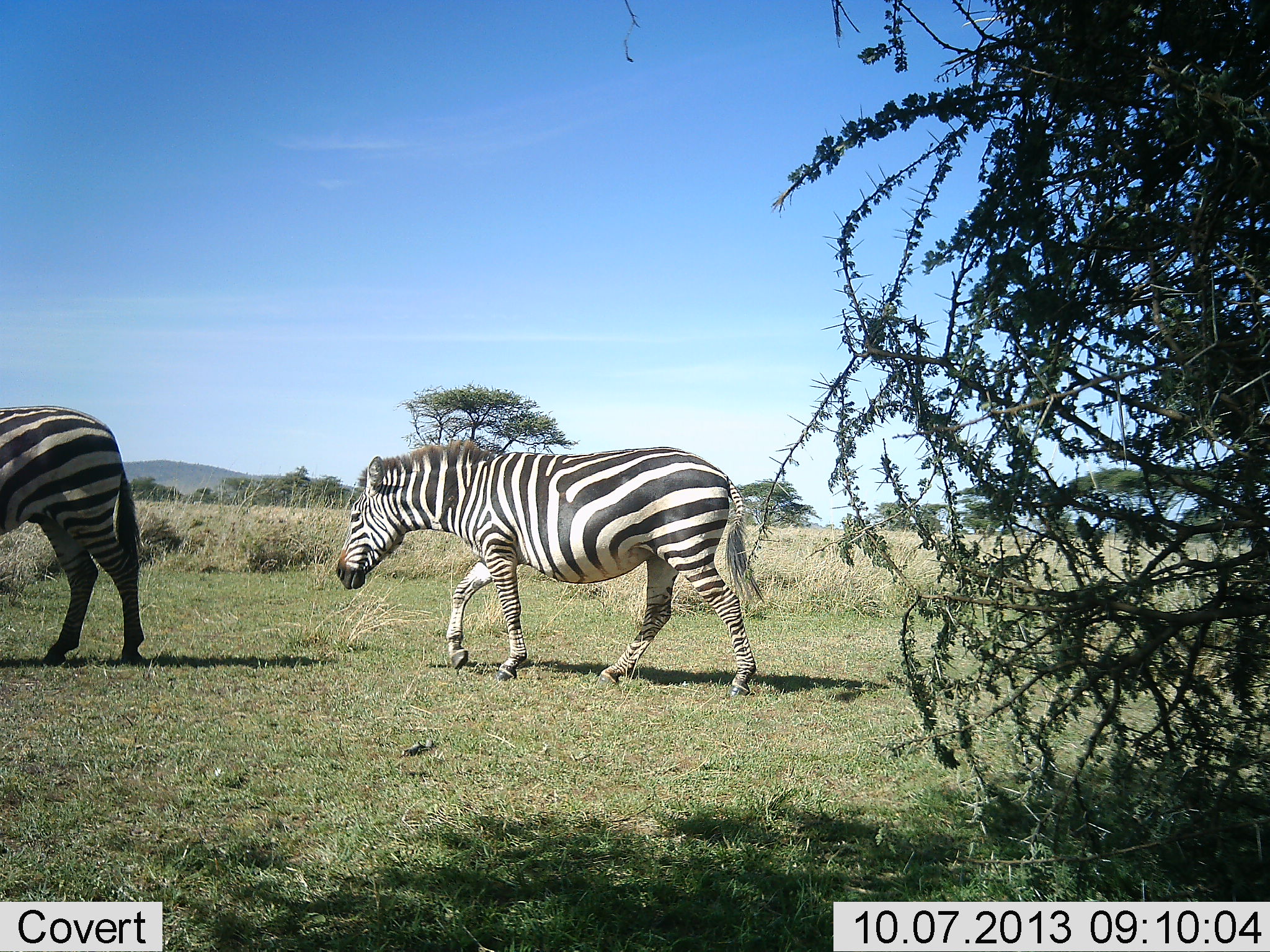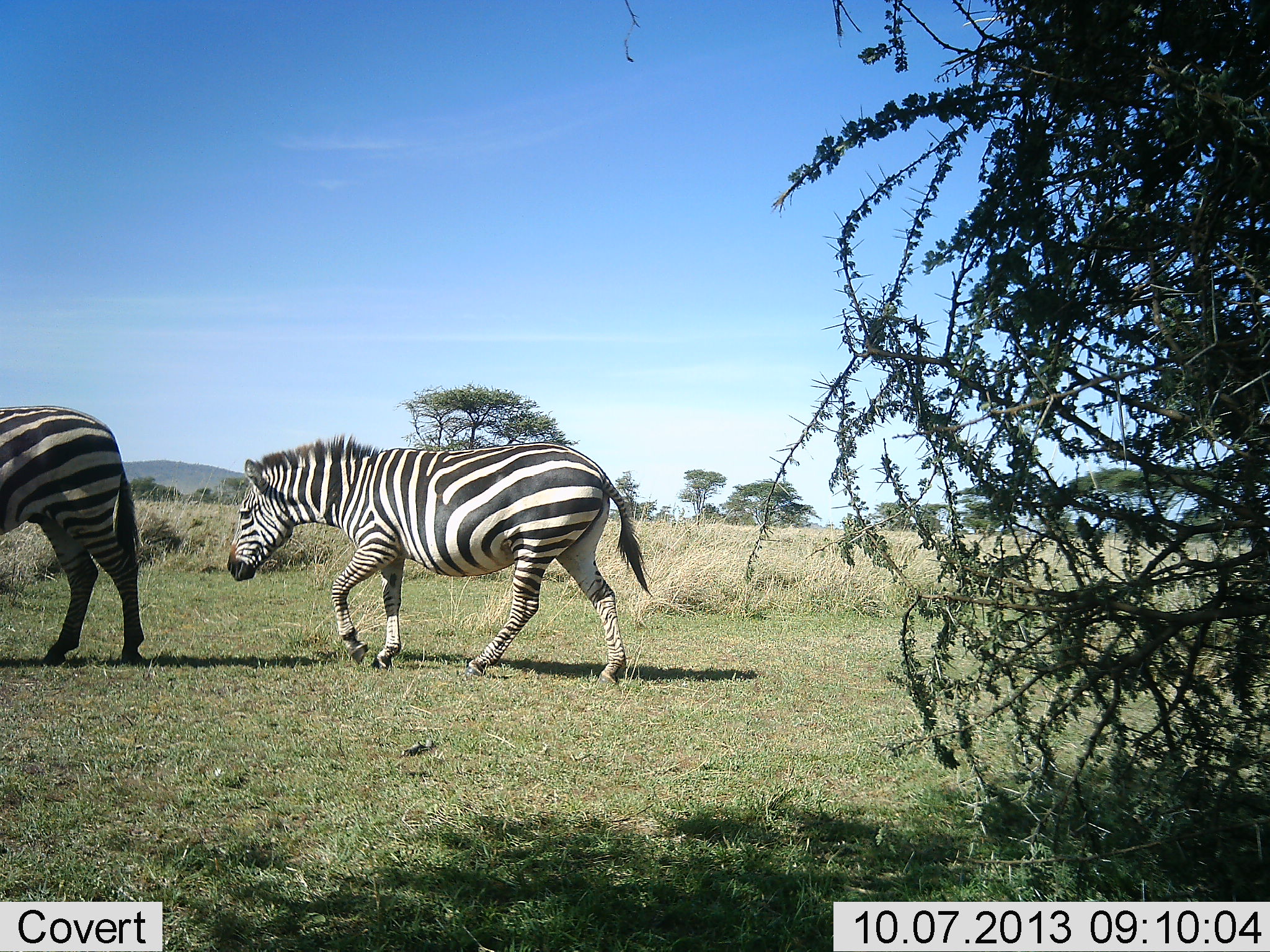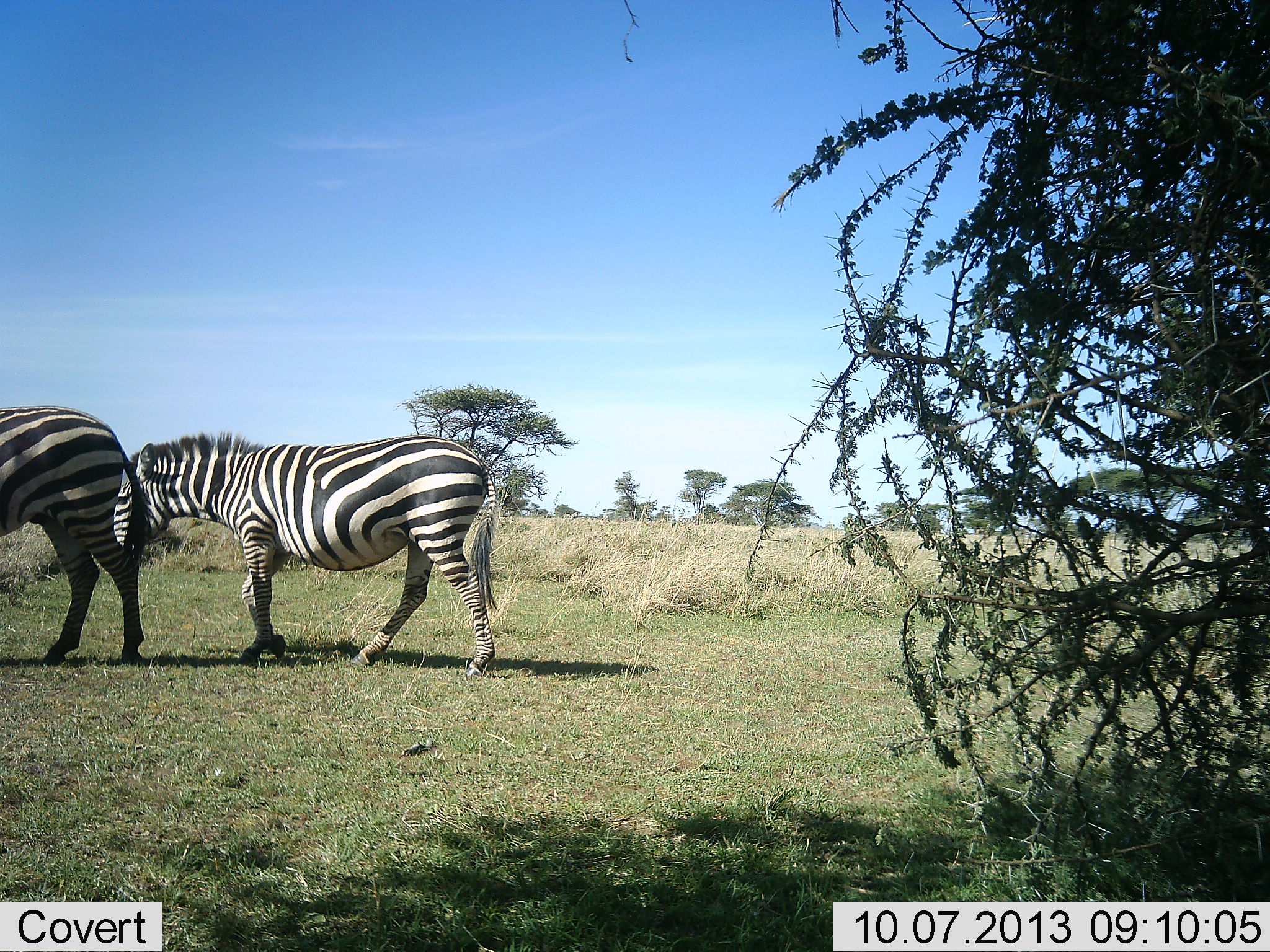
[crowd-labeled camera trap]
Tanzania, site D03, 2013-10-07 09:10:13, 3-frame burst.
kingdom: Animalia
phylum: Chordata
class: Mammalia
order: Perissodactyla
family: Equidae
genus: Equus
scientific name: Equus quagga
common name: plains zebra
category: zebra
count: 2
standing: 90%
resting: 0%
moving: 90%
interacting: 0%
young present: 0%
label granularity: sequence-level